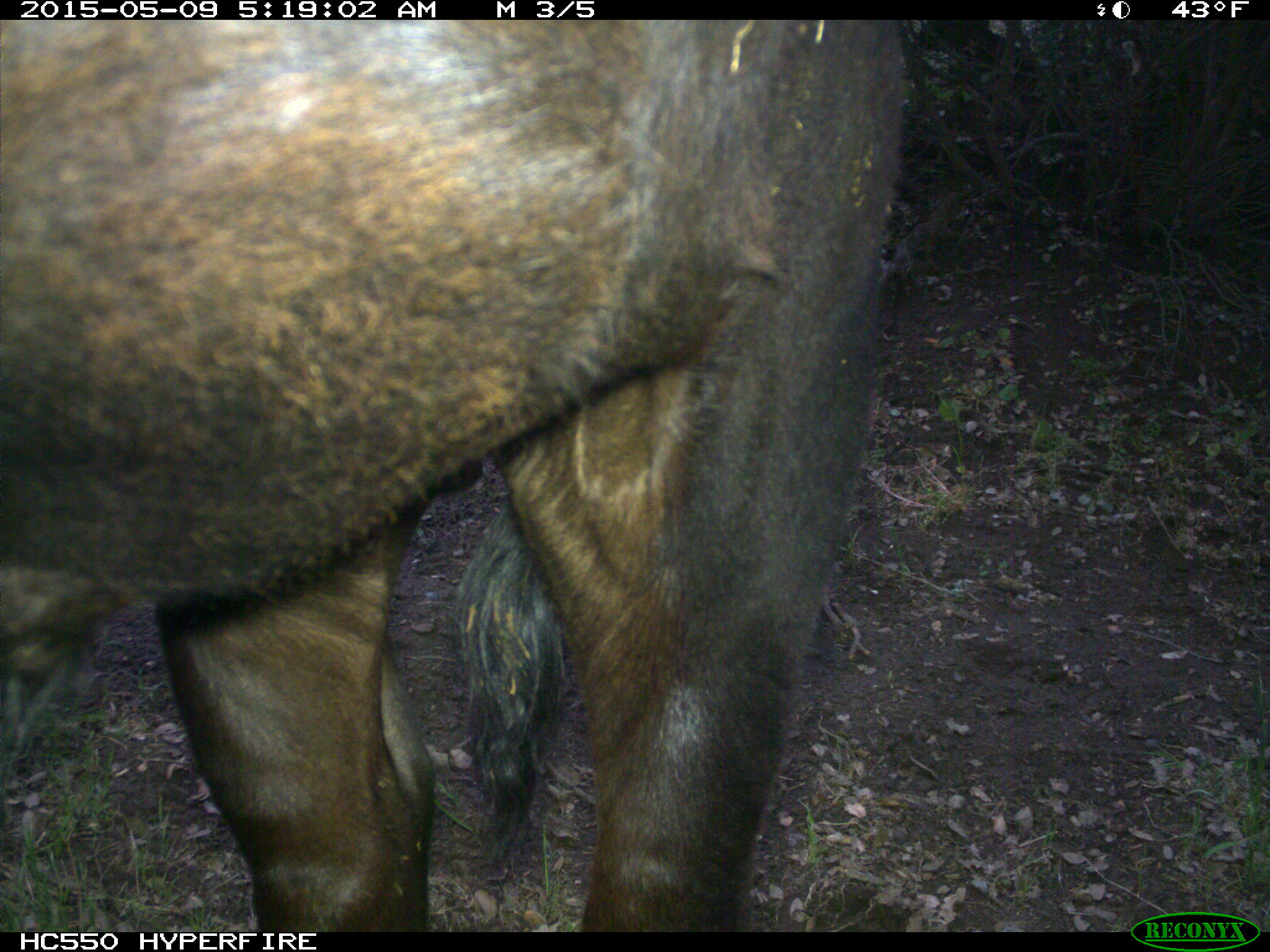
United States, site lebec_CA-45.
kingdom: Animalia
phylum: Chordata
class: Mammalia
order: Artiodactyla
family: Bovidae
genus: Bos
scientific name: Bos taurus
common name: domestic cow